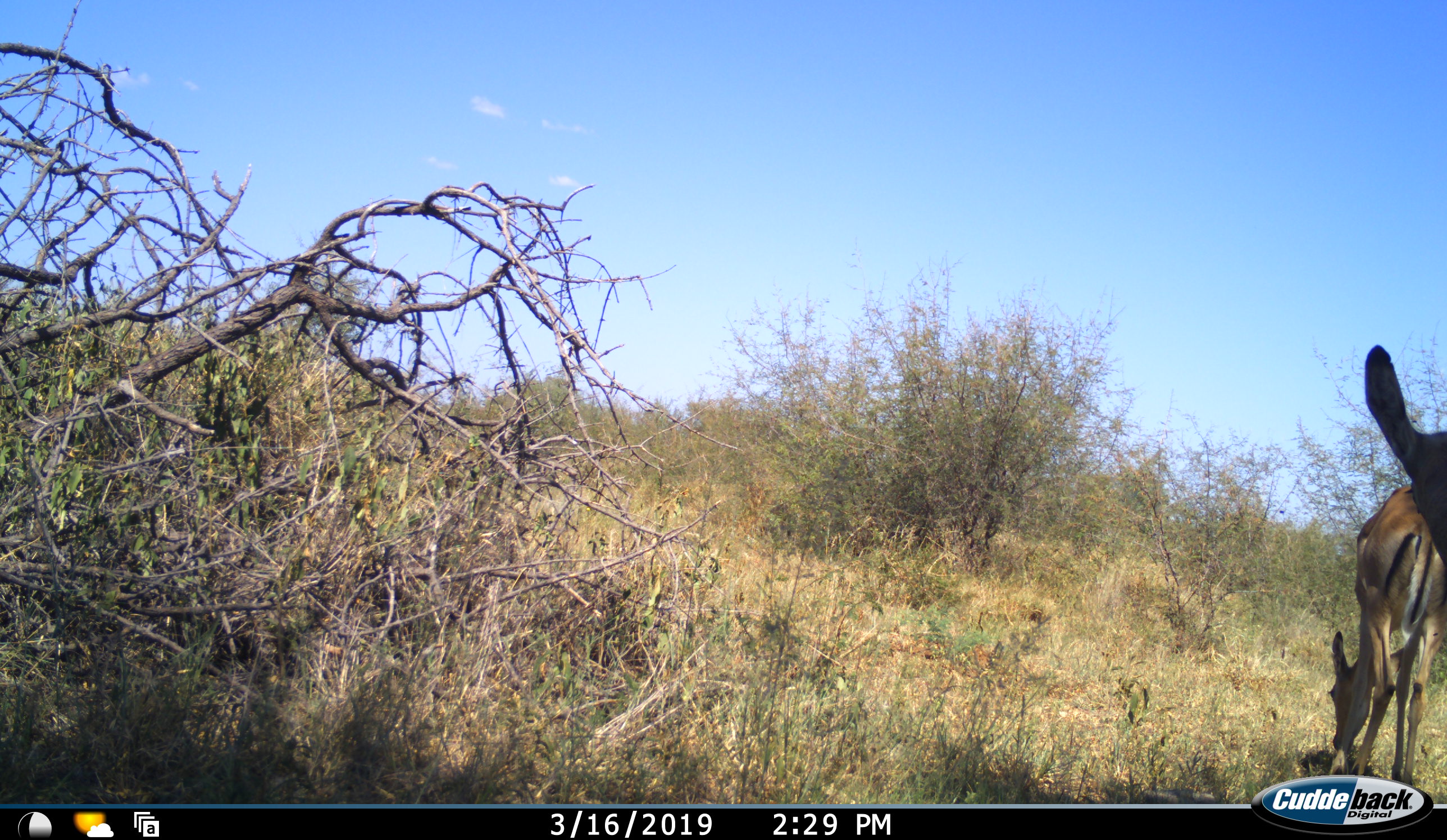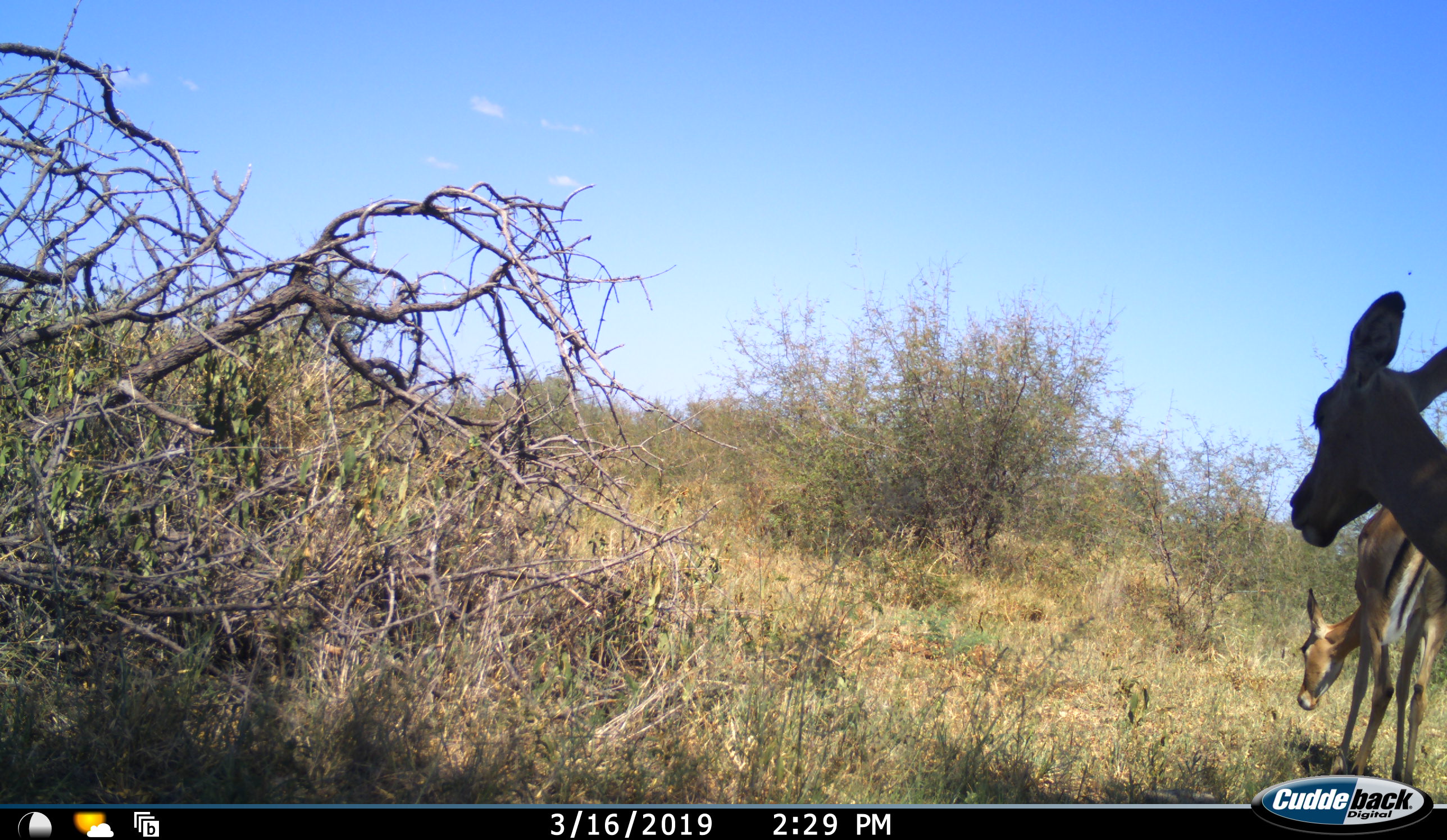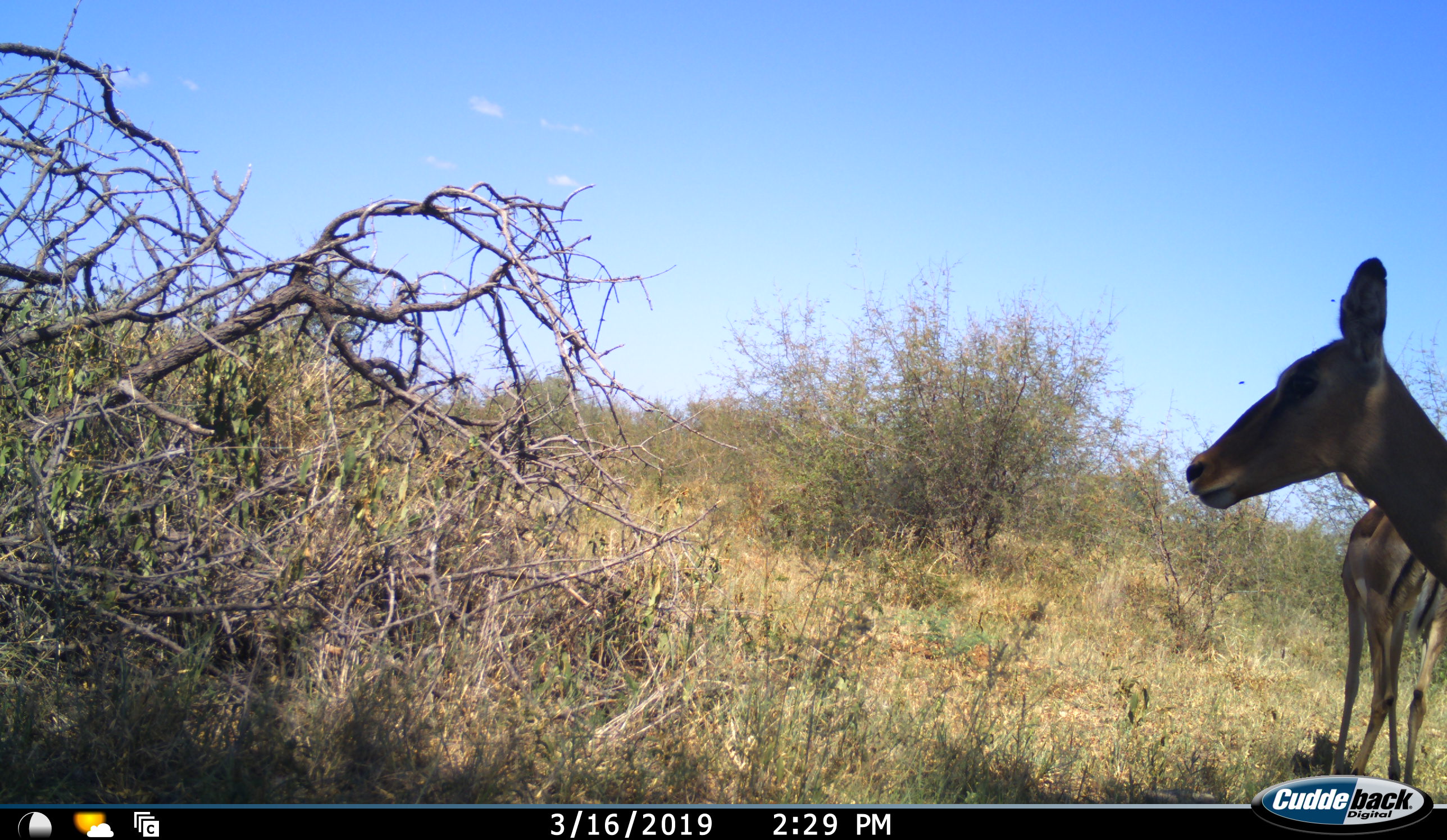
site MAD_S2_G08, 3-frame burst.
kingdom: Animalia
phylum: Chordata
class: Mammalia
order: Artiodactyla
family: Bovidae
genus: Aepyceros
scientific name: Aepyceros melampus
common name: impala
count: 2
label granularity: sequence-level